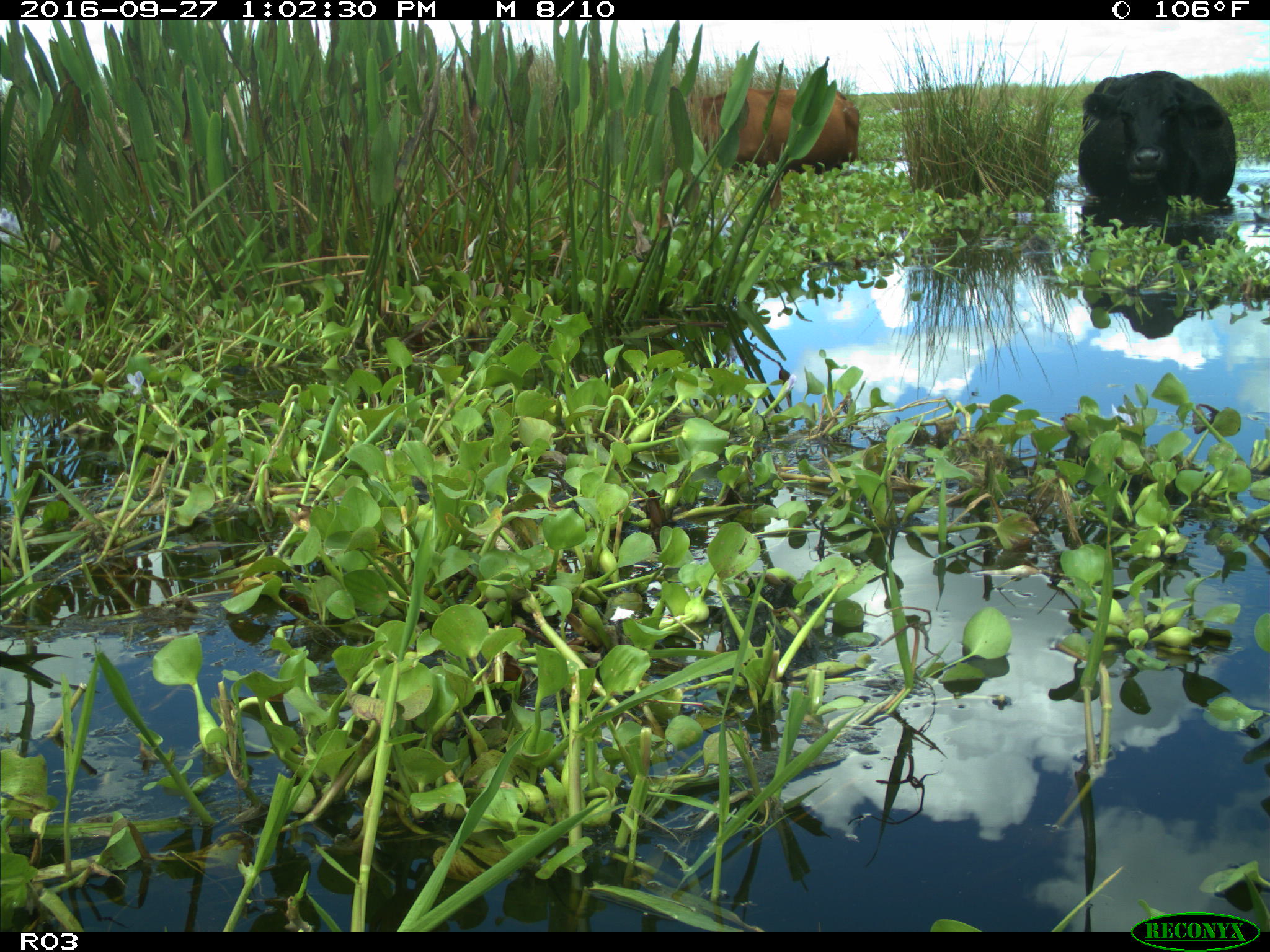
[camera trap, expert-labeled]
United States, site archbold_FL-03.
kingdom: Animalia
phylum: Chordata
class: Mammalia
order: Artiodactyla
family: Bovidae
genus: Bos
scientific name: Bos taurus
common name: domestic cow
Bos taurus (domestic cow).